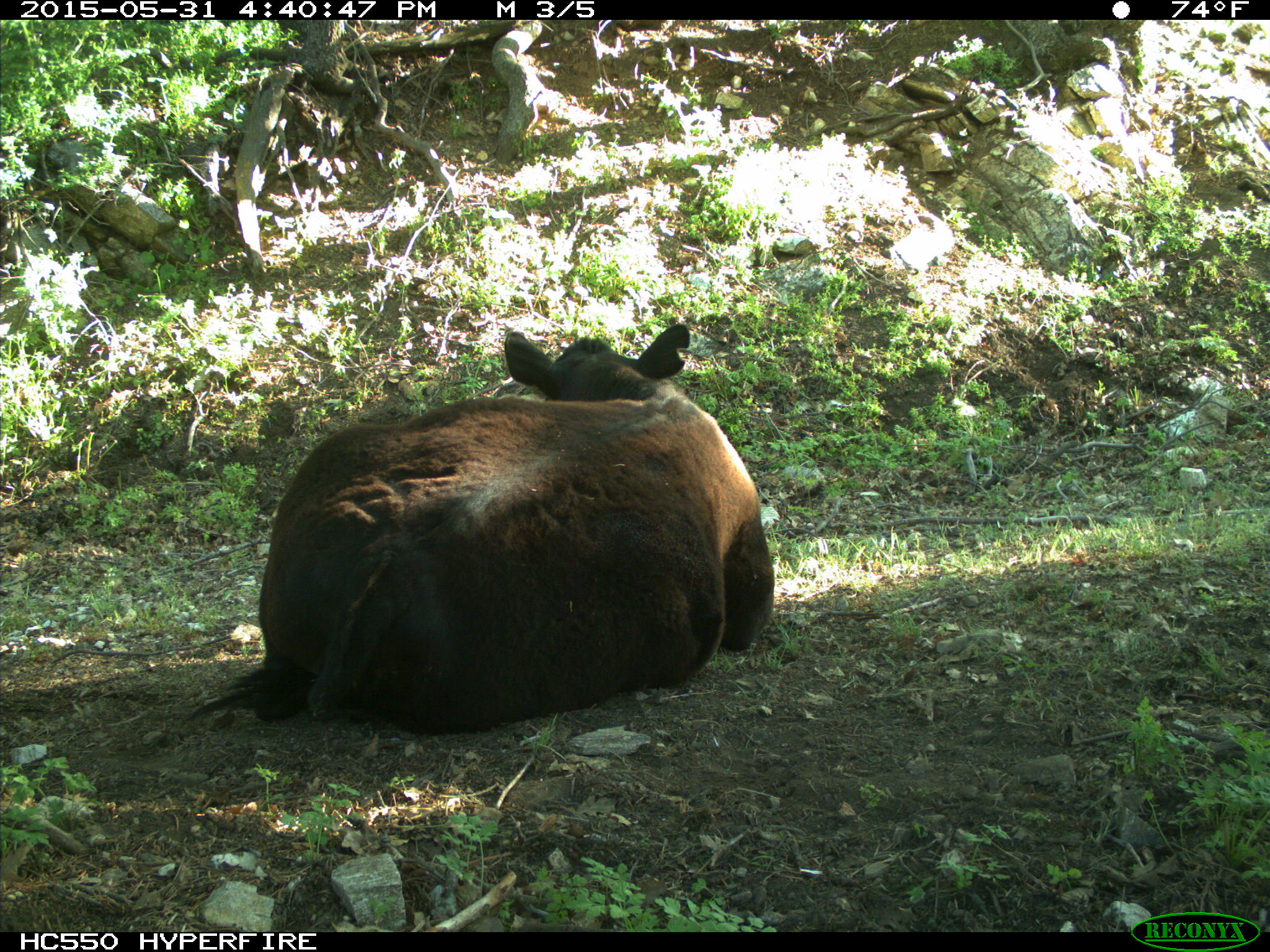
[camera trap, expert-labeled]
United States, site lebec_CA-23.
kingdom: Animalia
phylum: Chordata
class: Mammalia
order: Artiodactyla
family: Bovidae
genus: Bos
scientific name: Bos taurus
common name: domestic cow